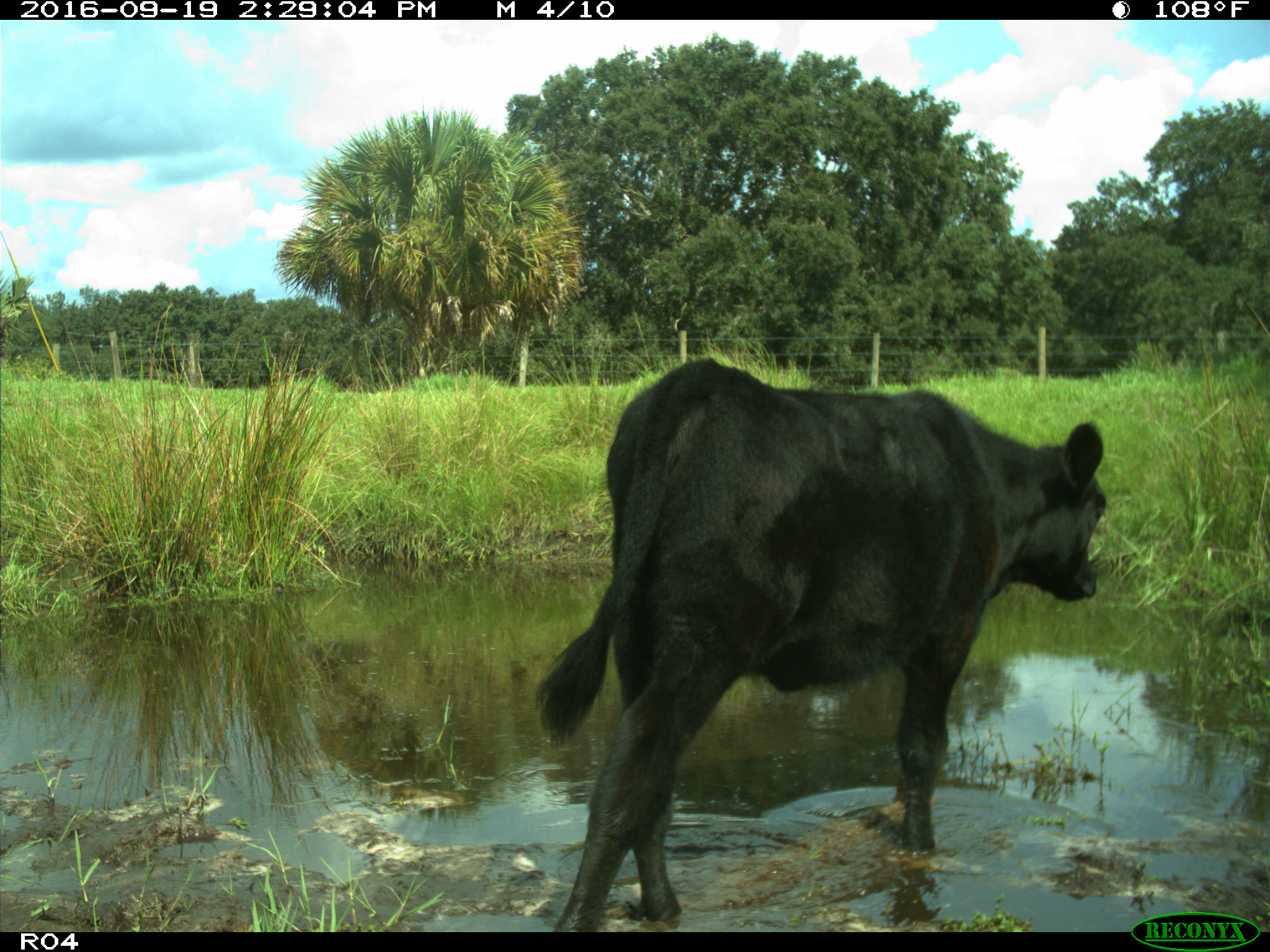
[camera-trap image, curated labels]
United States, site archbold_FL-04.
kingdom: Animalia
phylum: Chordata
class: Mammalia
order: Artiodactyla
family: Bovidae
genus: Bos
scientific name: Bos taurus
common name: domestic cow